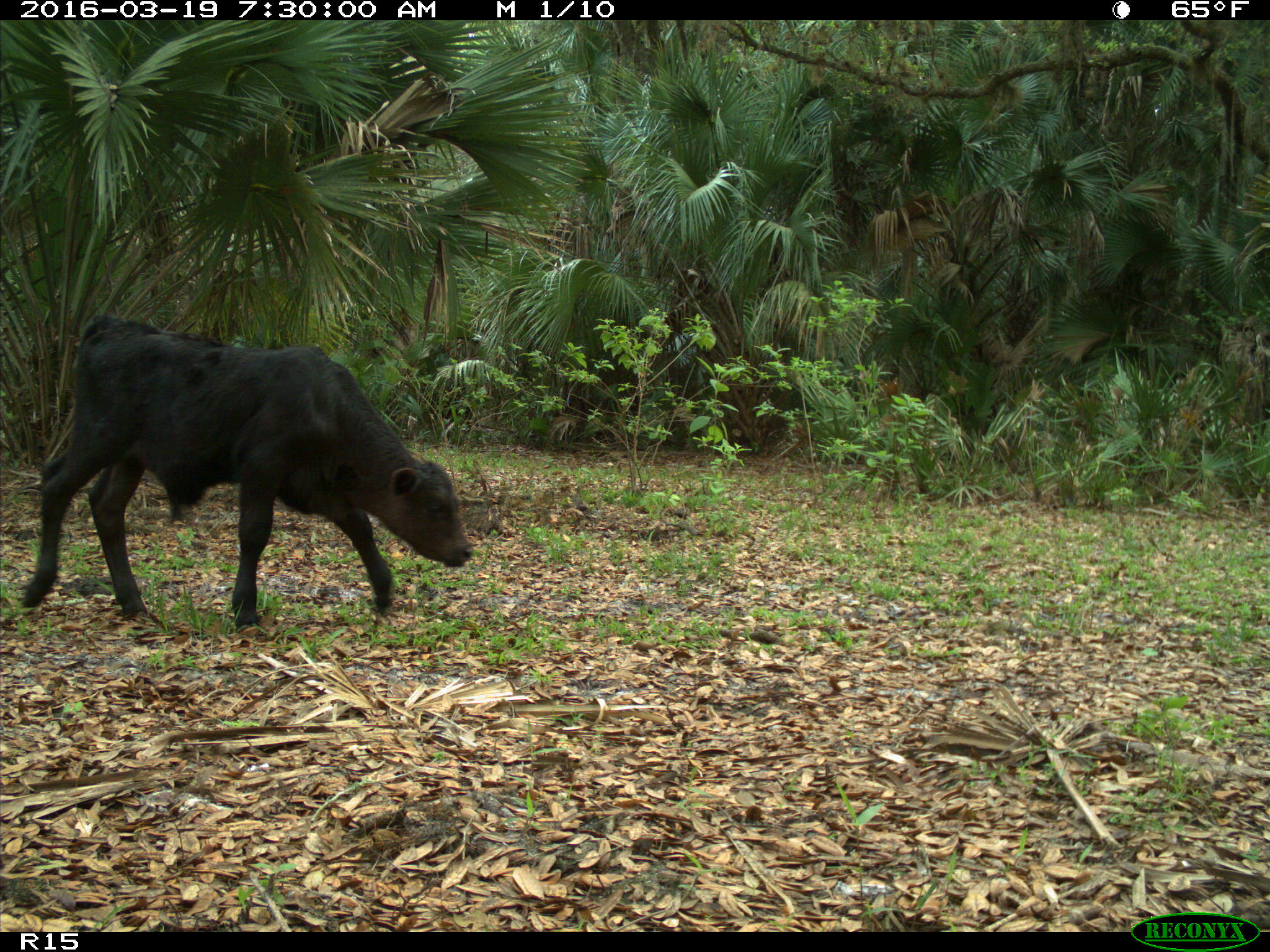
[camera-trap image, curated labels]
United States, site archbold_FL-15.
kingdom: Animalia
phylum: Chordata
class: Mammalia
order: Artiodactyla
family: Bovidae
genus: Bos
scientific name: Bos taurus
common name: domestic cow